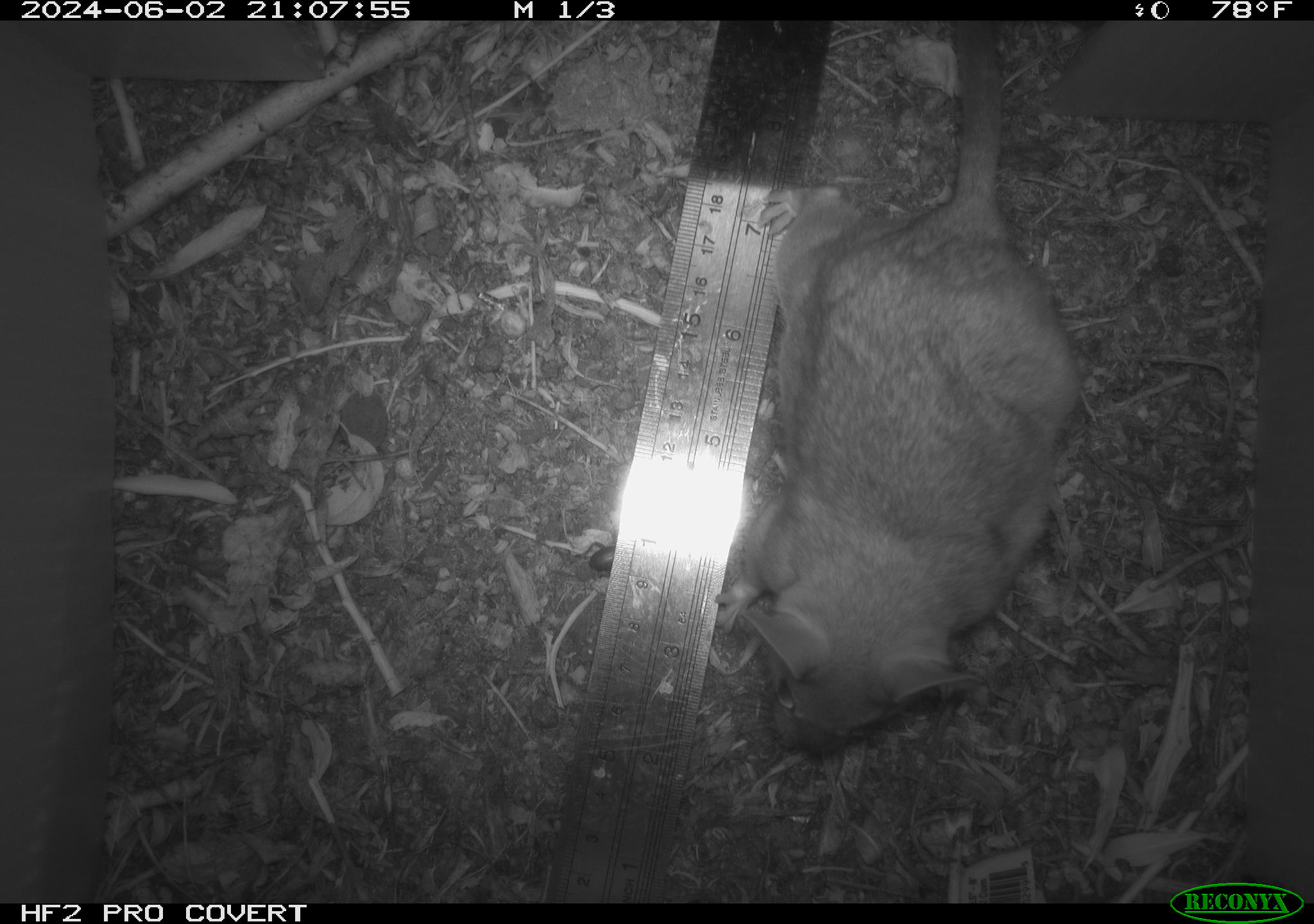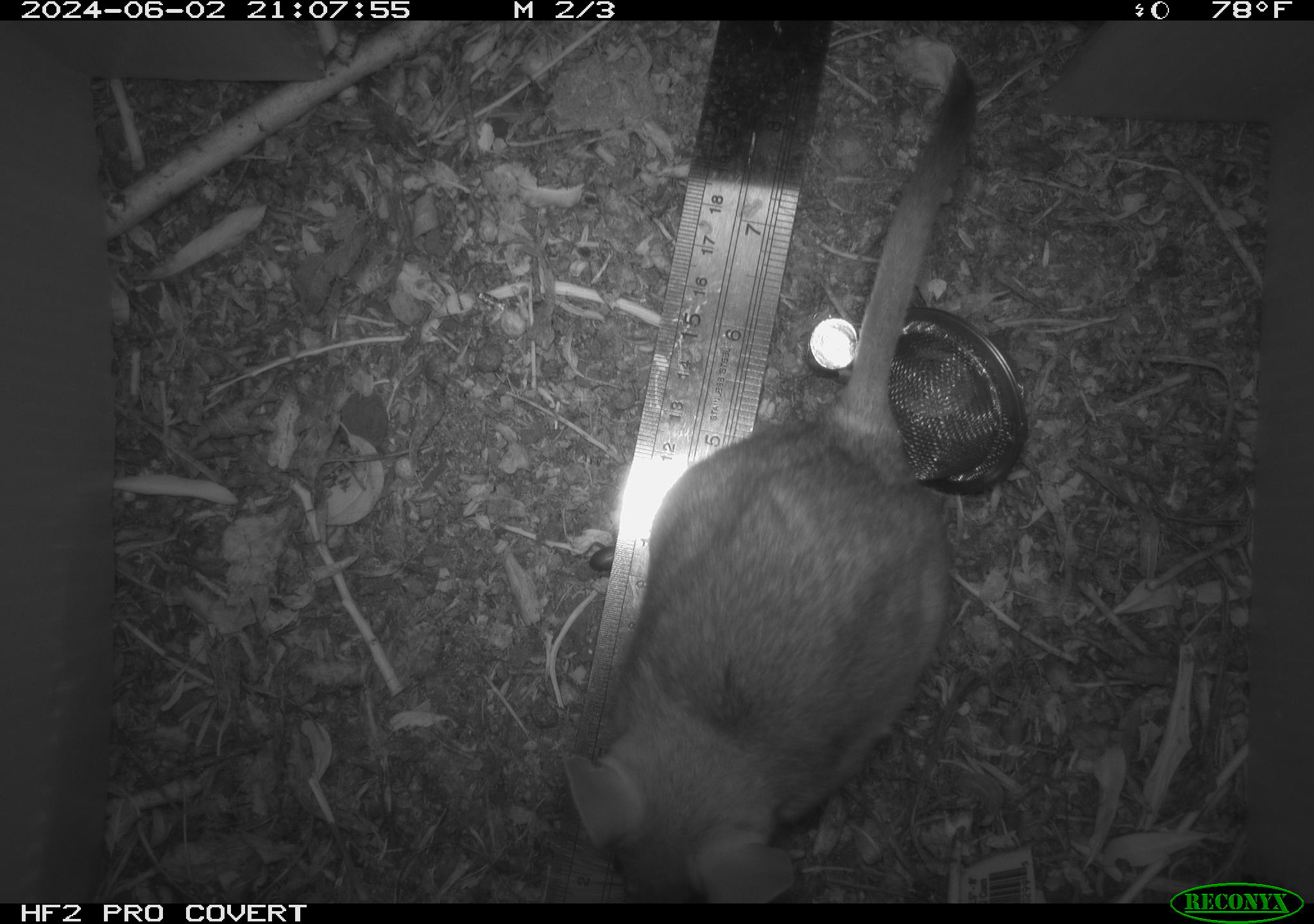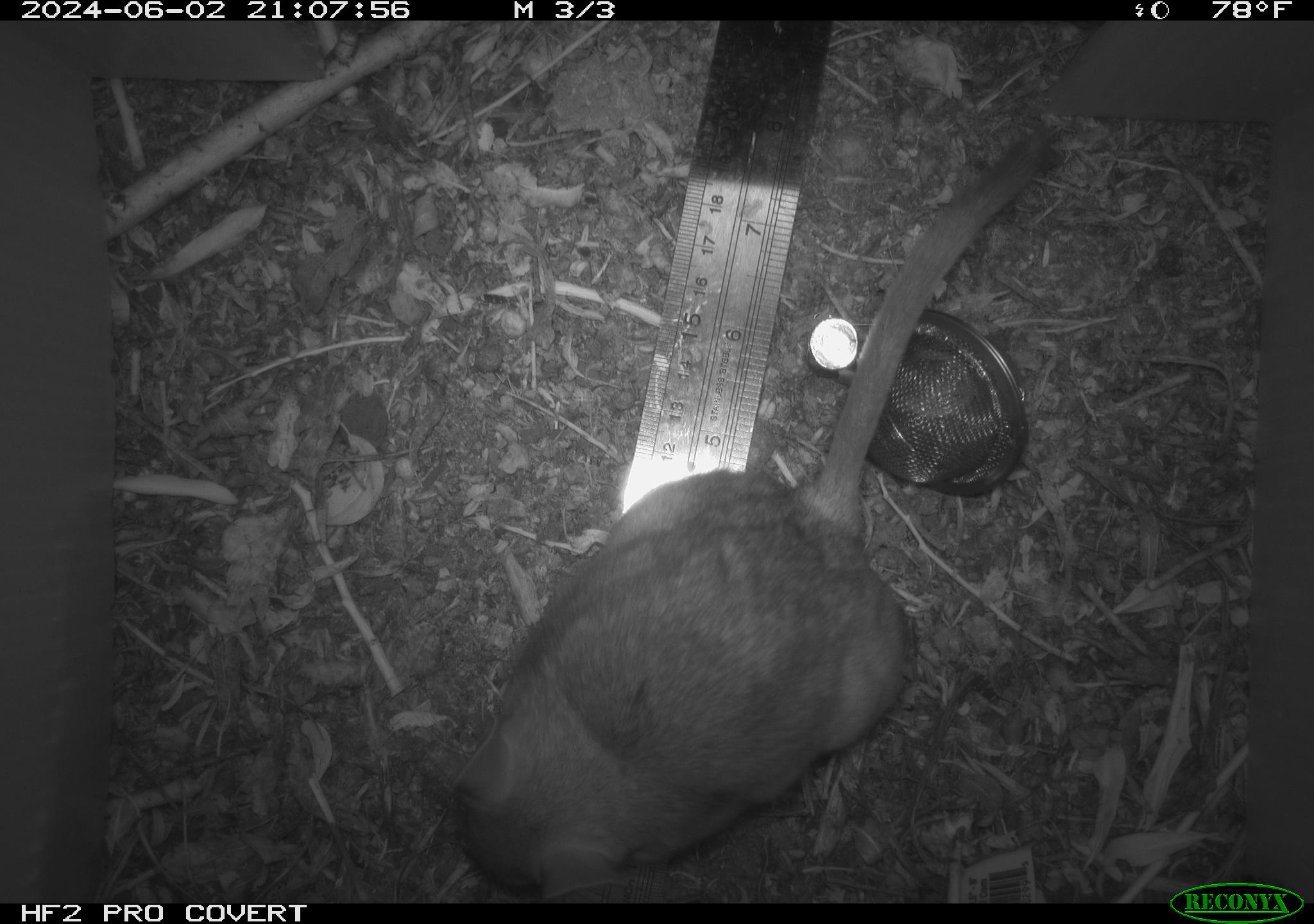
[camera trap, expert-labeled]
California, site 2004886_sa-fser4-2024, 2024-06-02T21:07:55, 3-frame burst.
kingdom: Animalia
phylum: Chordata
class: Mammalia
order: Rodentia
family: Sciuridae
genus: Neotamias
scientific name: Neotamias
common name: western chipmunks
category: neotamias species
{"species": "neotamias species (western chipmunks) (Neotamias)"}